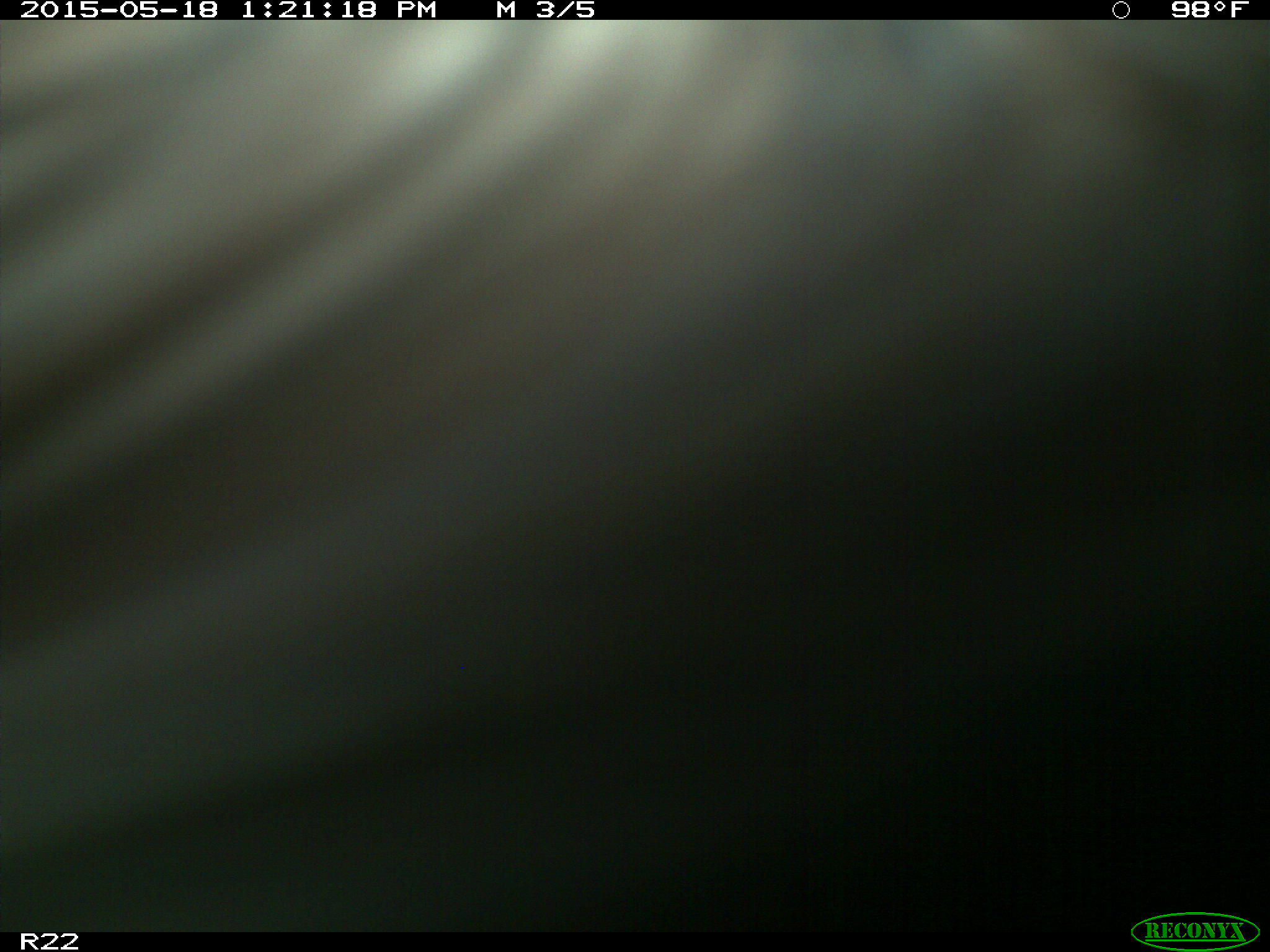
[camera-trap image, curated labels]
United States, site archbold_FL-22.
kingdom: Animalia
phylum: Chordata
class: Mammalia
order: Artiodactyla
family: Bovidae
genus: Bos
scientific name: Bos taurus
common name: domestic cow